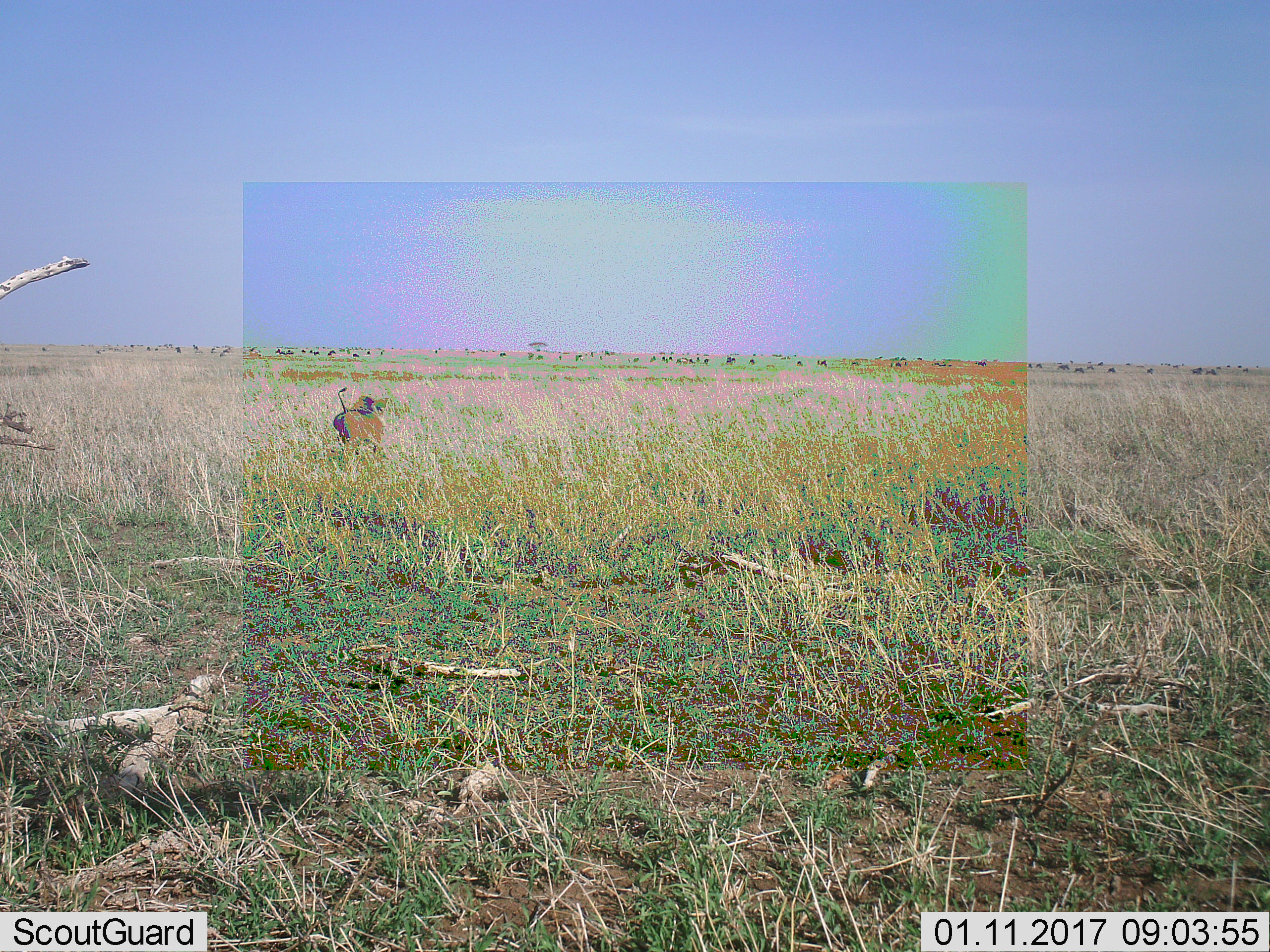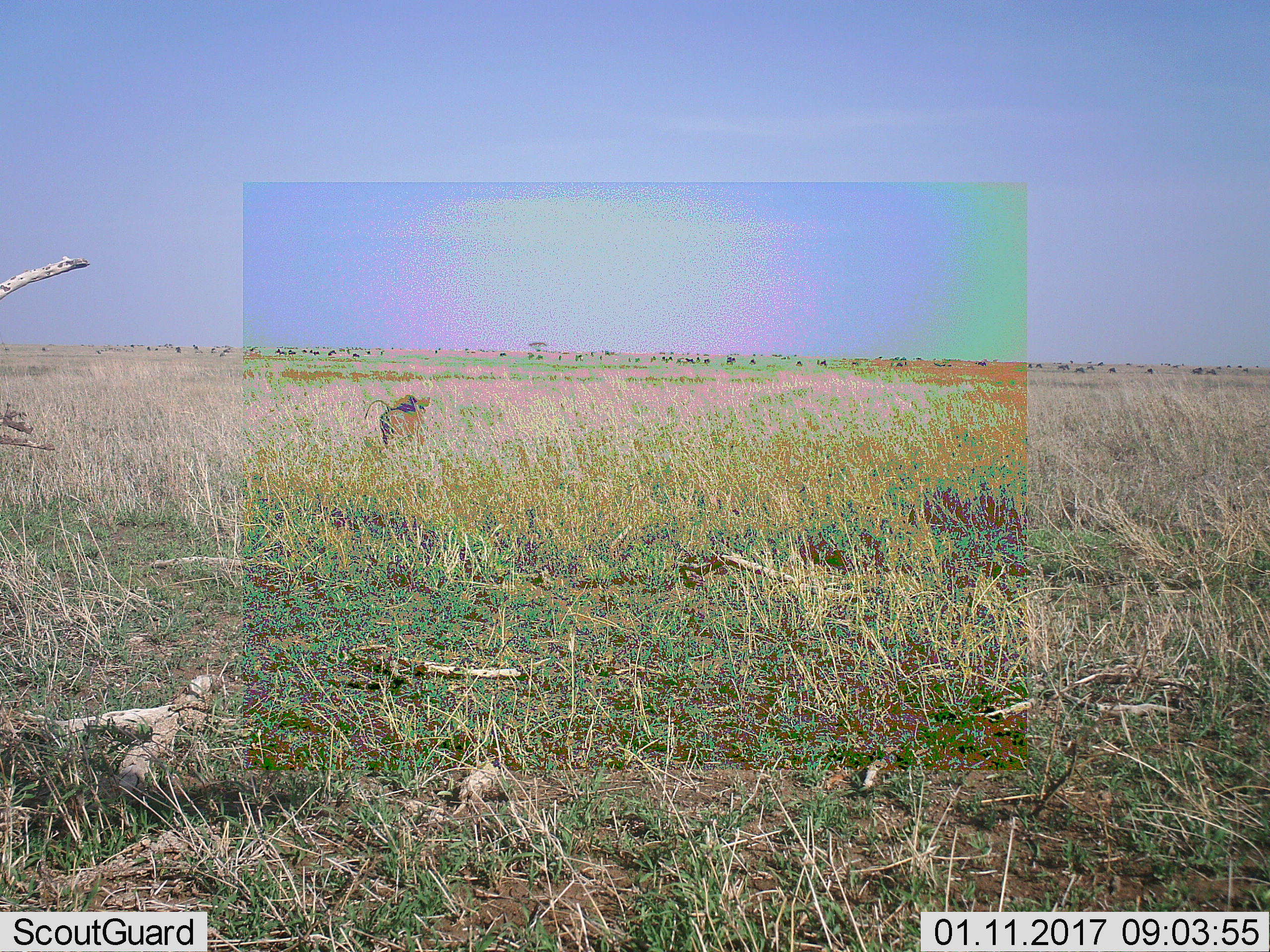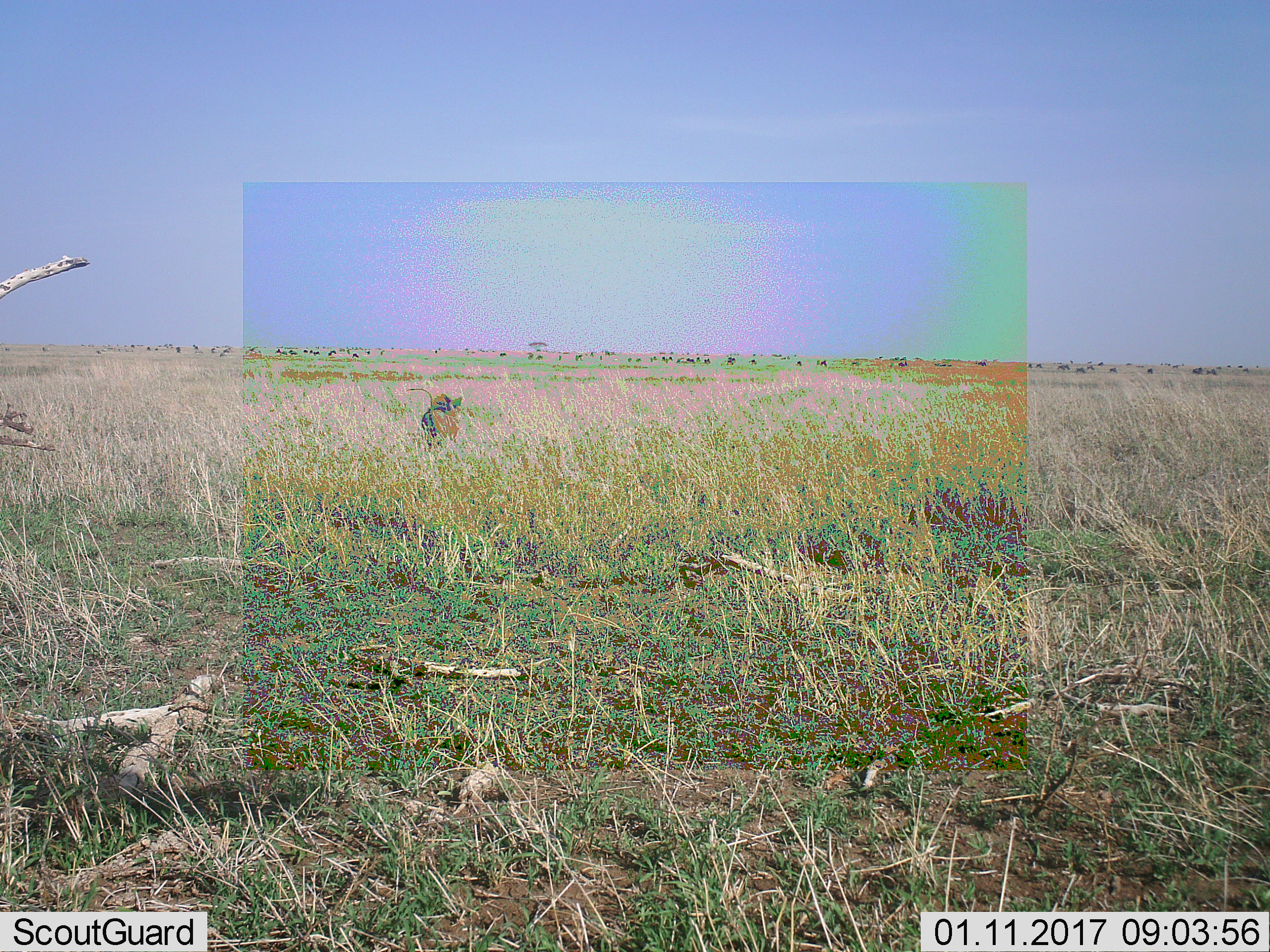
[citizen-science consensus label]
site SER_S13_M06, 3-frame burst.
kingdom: Animalia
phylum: Chordata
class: Mammalia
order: Artiodactyla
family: Suidae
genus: Phacochoerus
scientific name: Phacochoerus africanus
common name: warthog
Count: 1.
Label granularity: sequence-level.